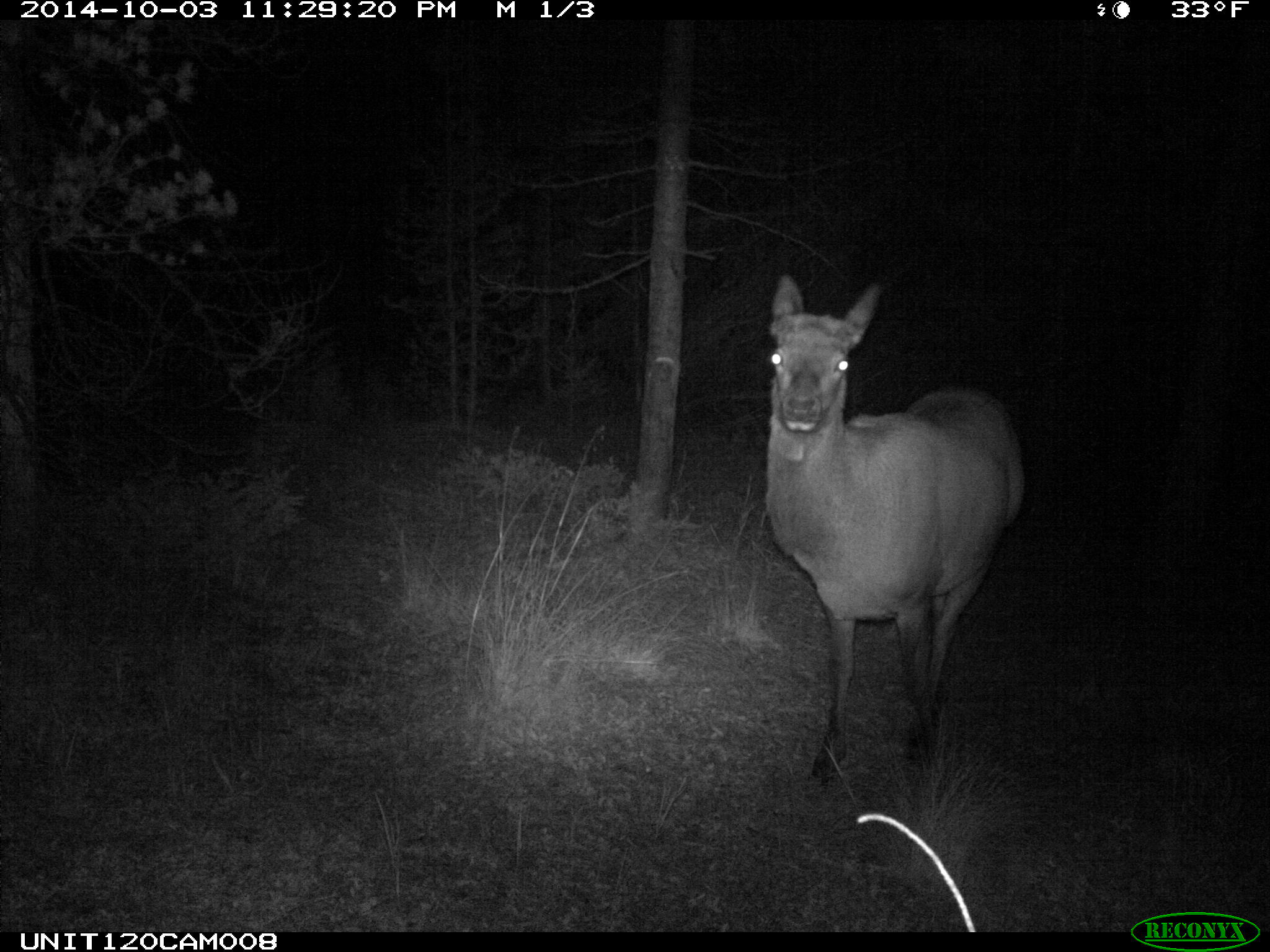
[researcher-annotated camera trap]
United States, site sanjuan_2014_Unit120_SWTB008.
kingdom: Animalia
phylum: Chordata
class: Mammalia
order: Artiodactyla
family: Cervidae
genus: Cervus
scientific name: Cervus elaphus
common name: red deer